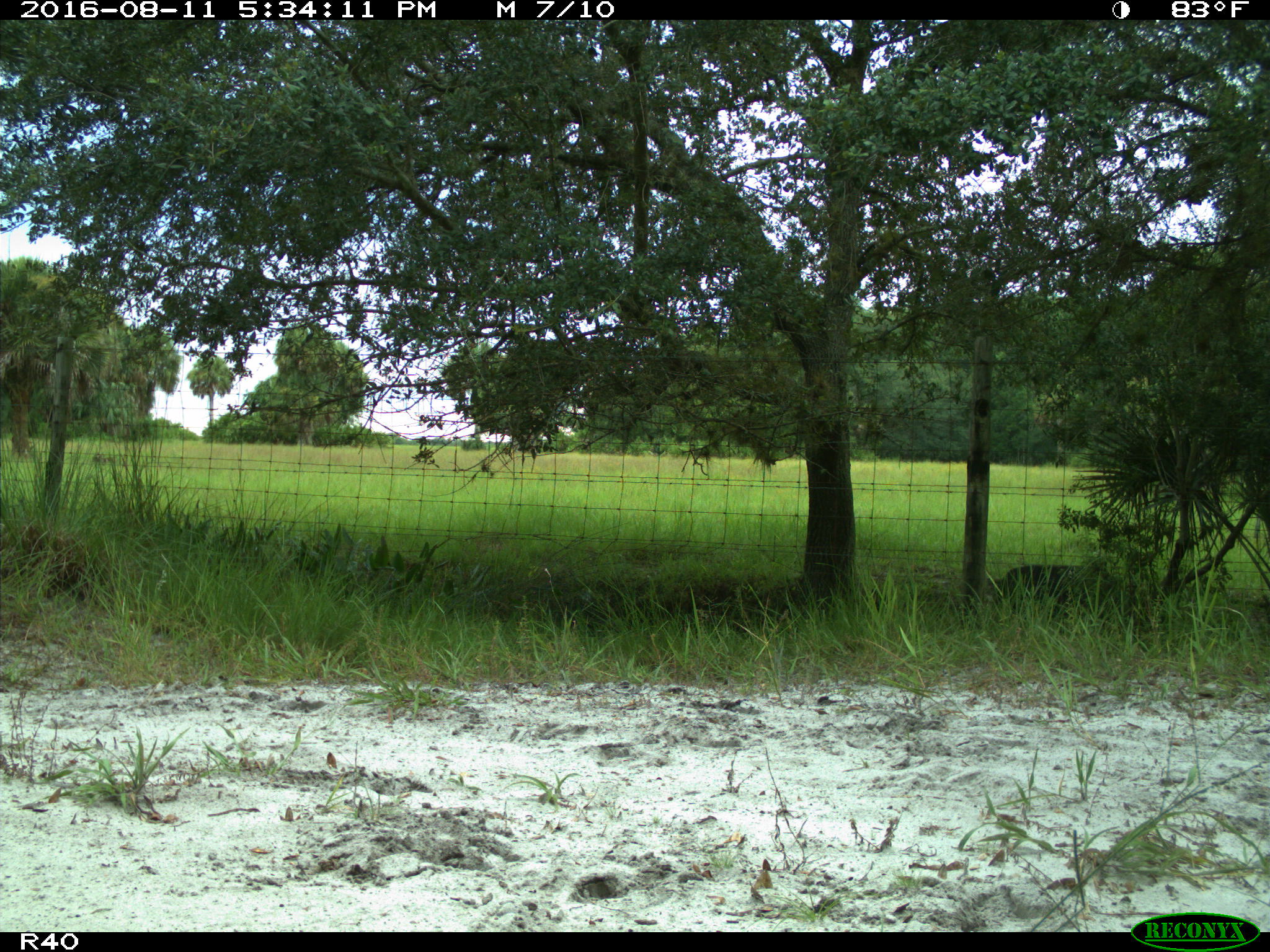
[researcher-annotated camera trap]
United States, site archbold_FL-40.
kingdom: Animalia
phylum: Chordata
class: Mammalia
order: Artiodactyla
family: Suidae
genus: Sus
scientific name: Sus scrofa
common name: wild boar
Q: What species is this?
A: Sus scrofa (wild boar).